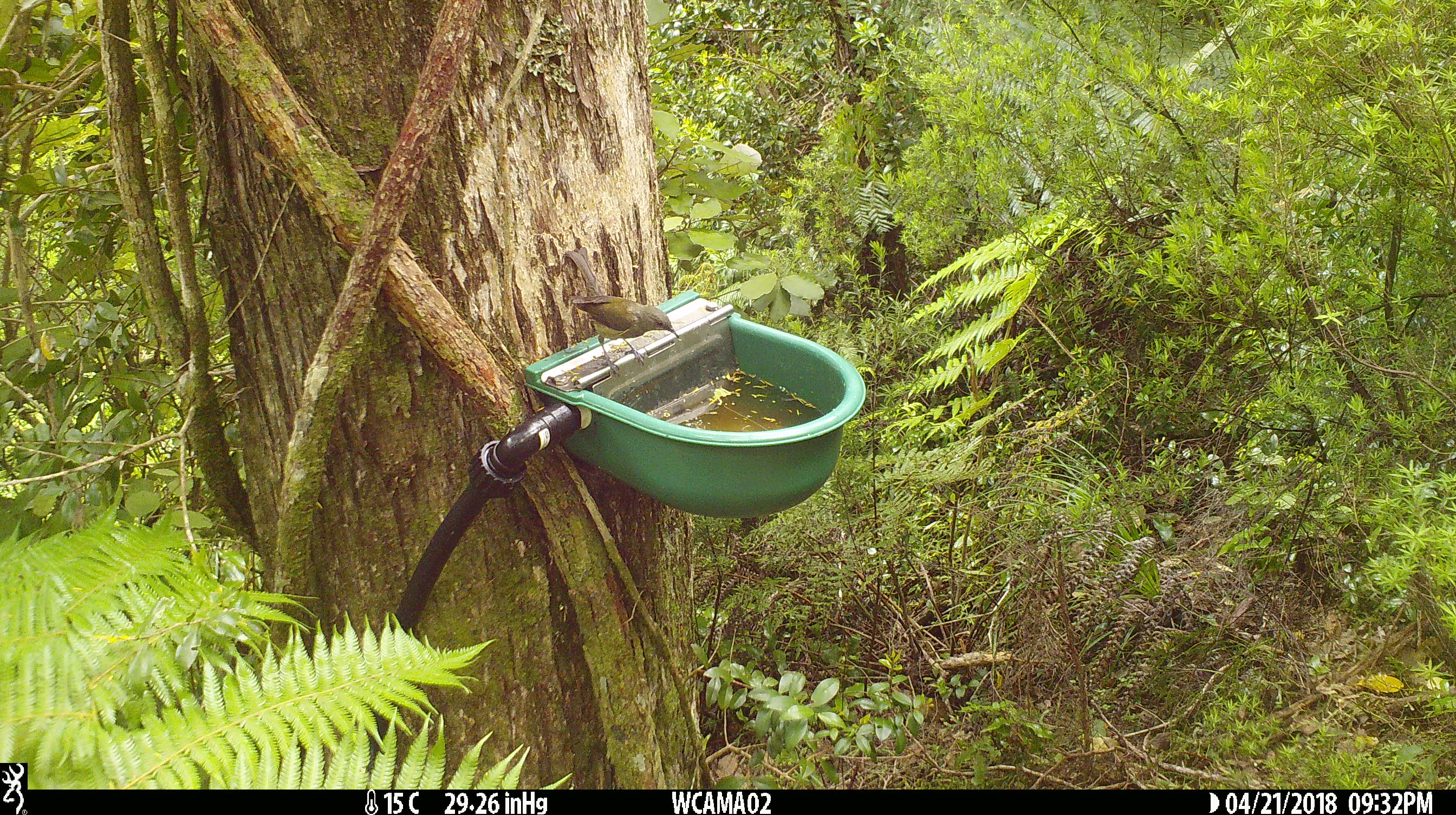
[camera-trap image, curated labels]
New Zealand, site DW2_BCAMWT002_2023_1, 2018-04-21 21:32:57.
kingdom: Animalia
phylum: Chordata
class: Aves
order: Passeriformes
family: Meliphagidae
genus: Anthornis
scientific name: Anthornis melanura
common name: new zealand bellbird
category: bellbird